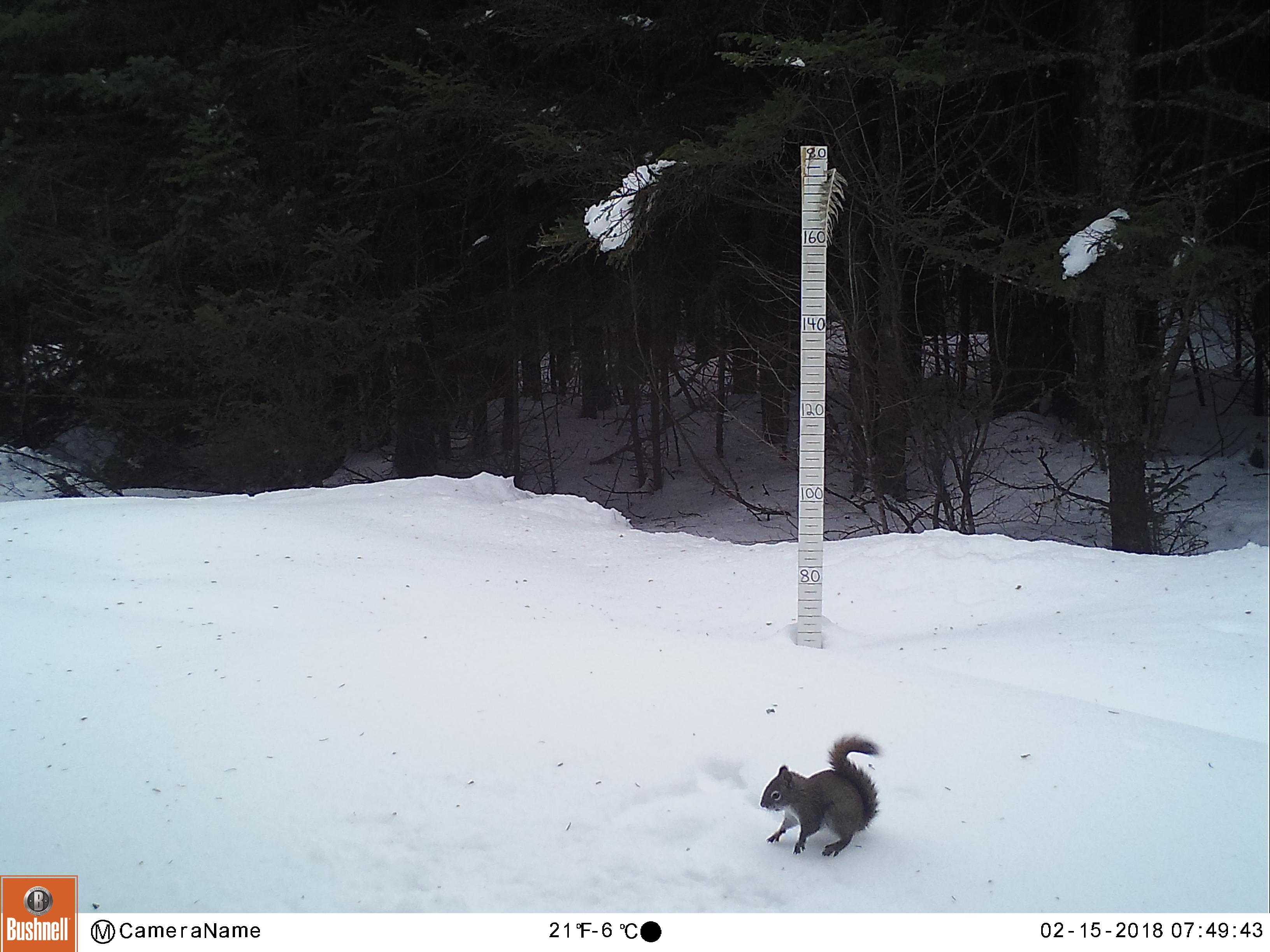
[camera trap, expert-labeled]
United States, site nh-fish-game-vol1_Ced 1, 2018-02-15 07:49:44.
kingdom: Animalia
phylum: Chordata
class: Mammalia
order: Rodentia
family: Sciuridae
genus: Tamiasciurus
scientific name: Tamiasciurus hudsonicus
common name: red squirrel